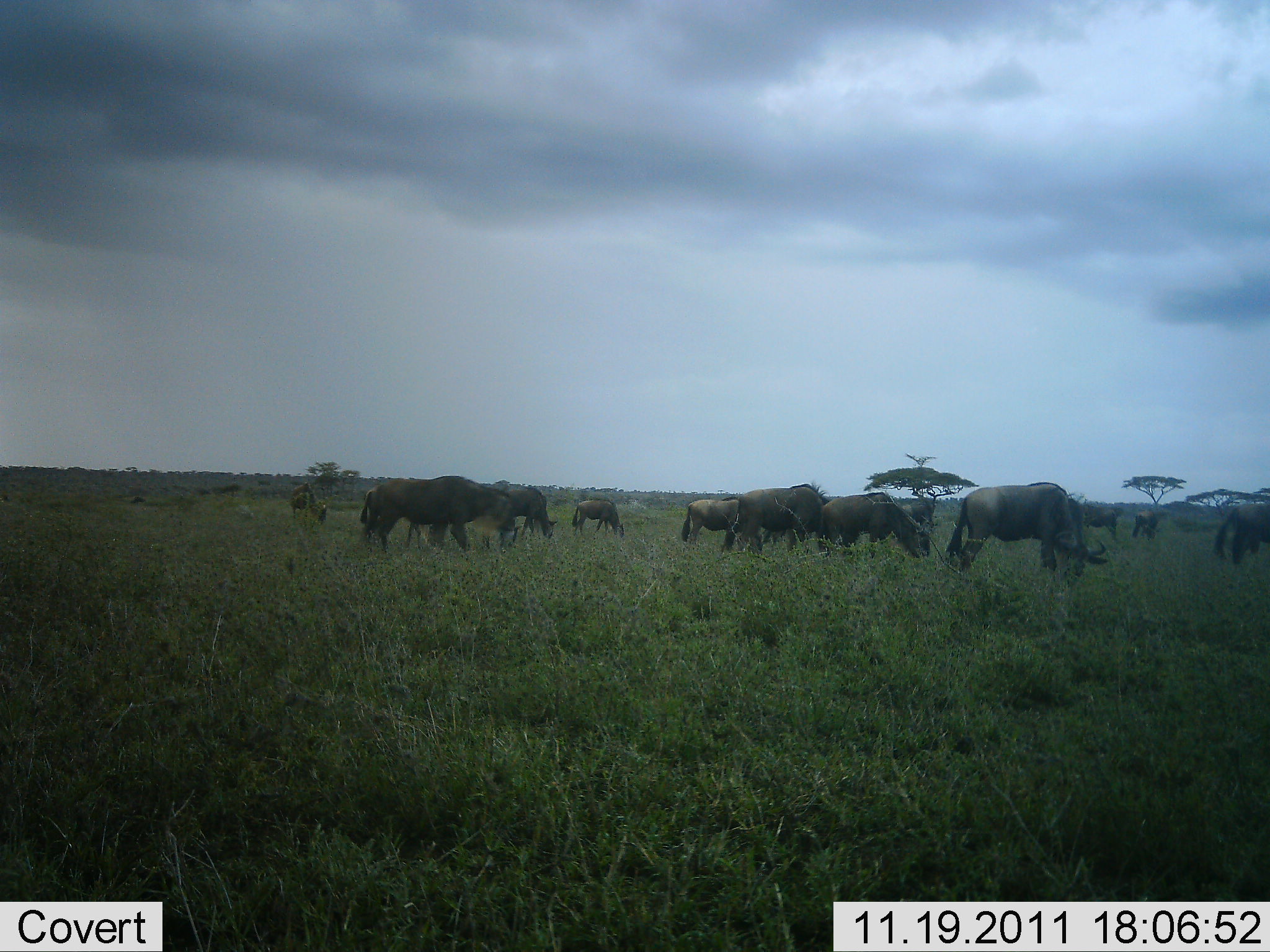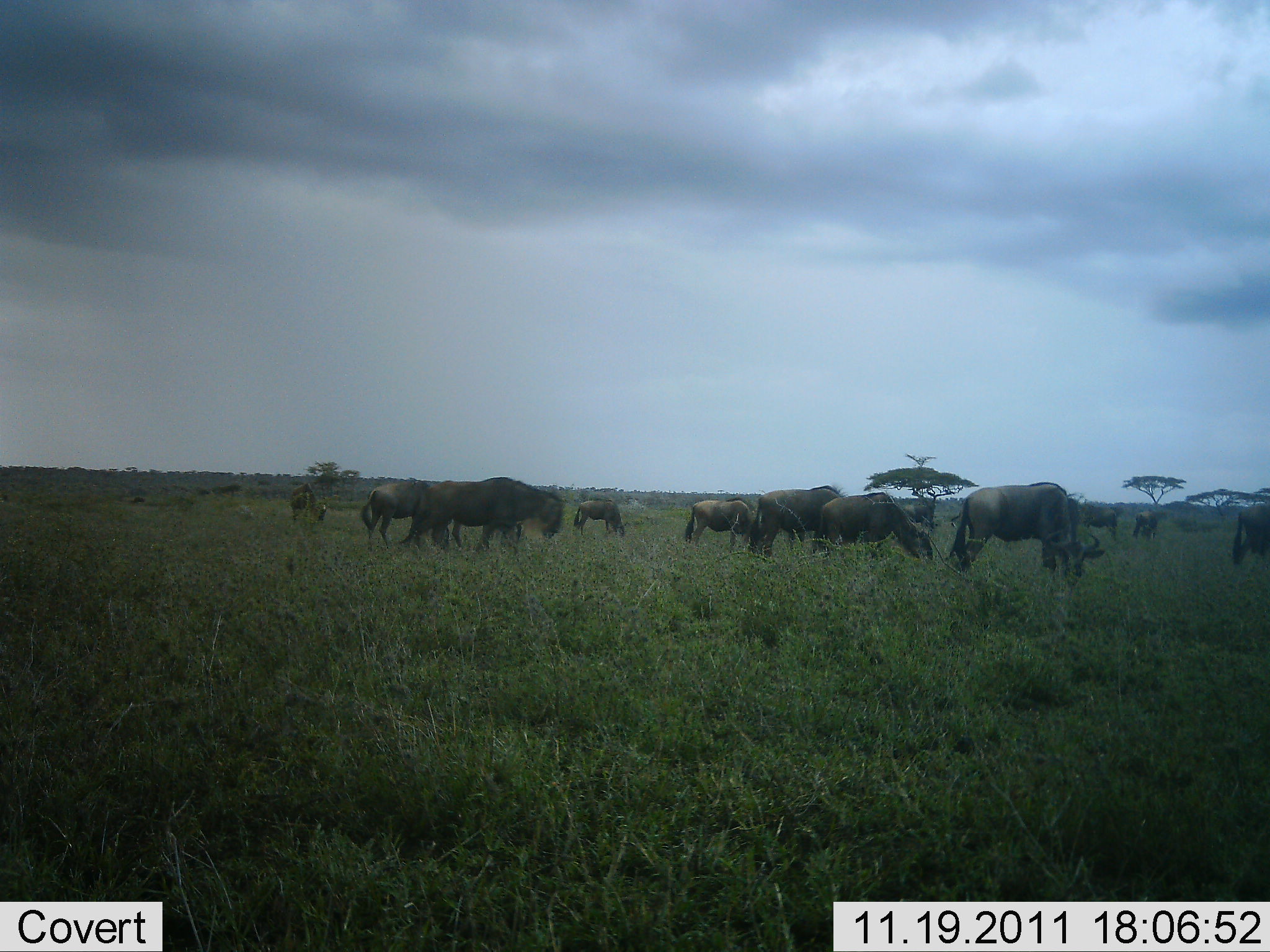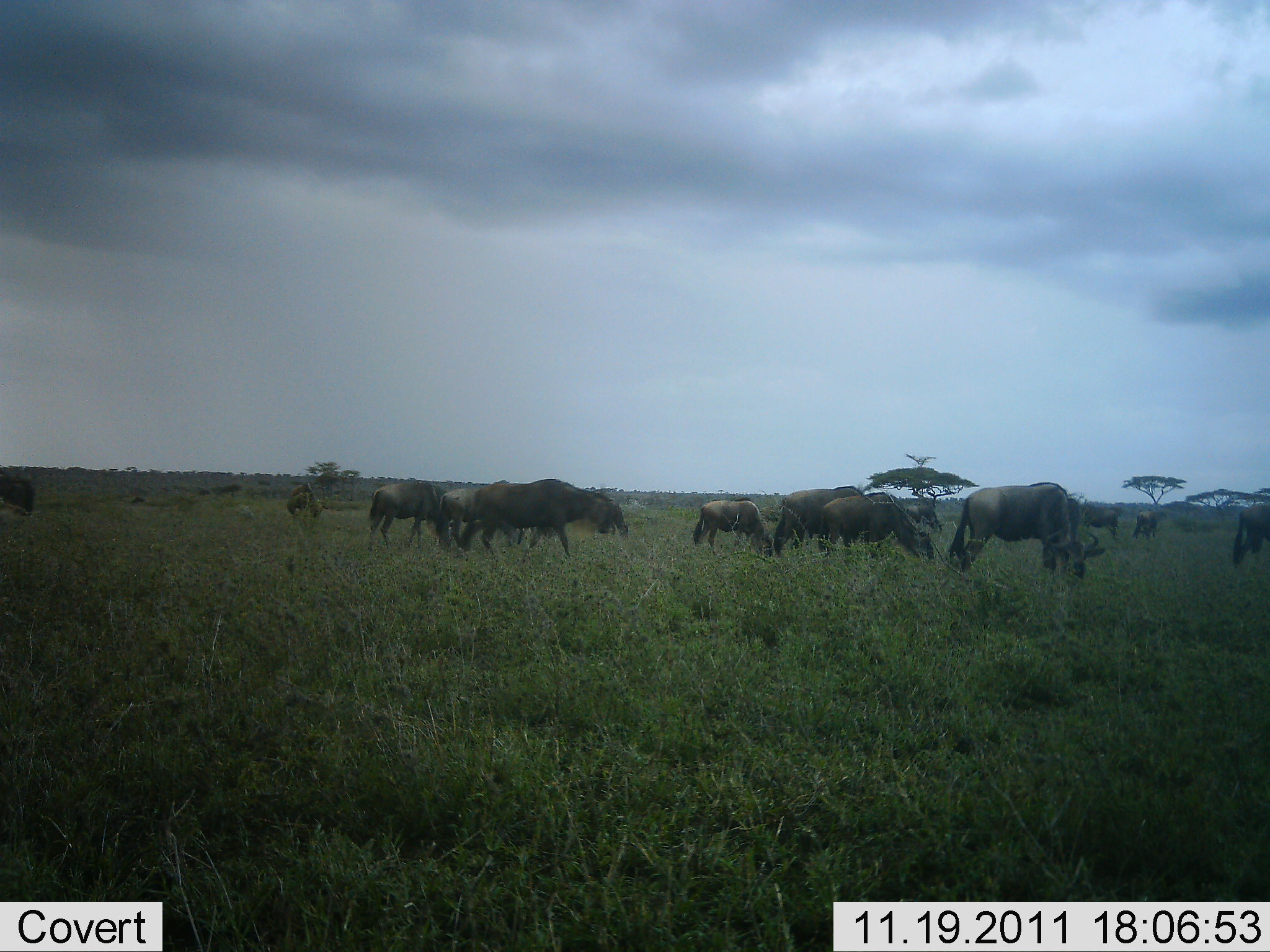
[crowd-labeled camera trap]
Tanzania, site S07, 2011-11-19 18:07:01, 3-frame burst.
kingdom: Animalia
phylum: Chordata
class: Mammalia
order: Artiodactyla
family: Bovidae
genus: Connochaetes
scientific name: Connochaetes taurinus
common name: blue wildebeest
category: wildebeest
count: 11-50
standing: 50%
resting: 8%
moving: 33%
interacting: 0%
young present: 0%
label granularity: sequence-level